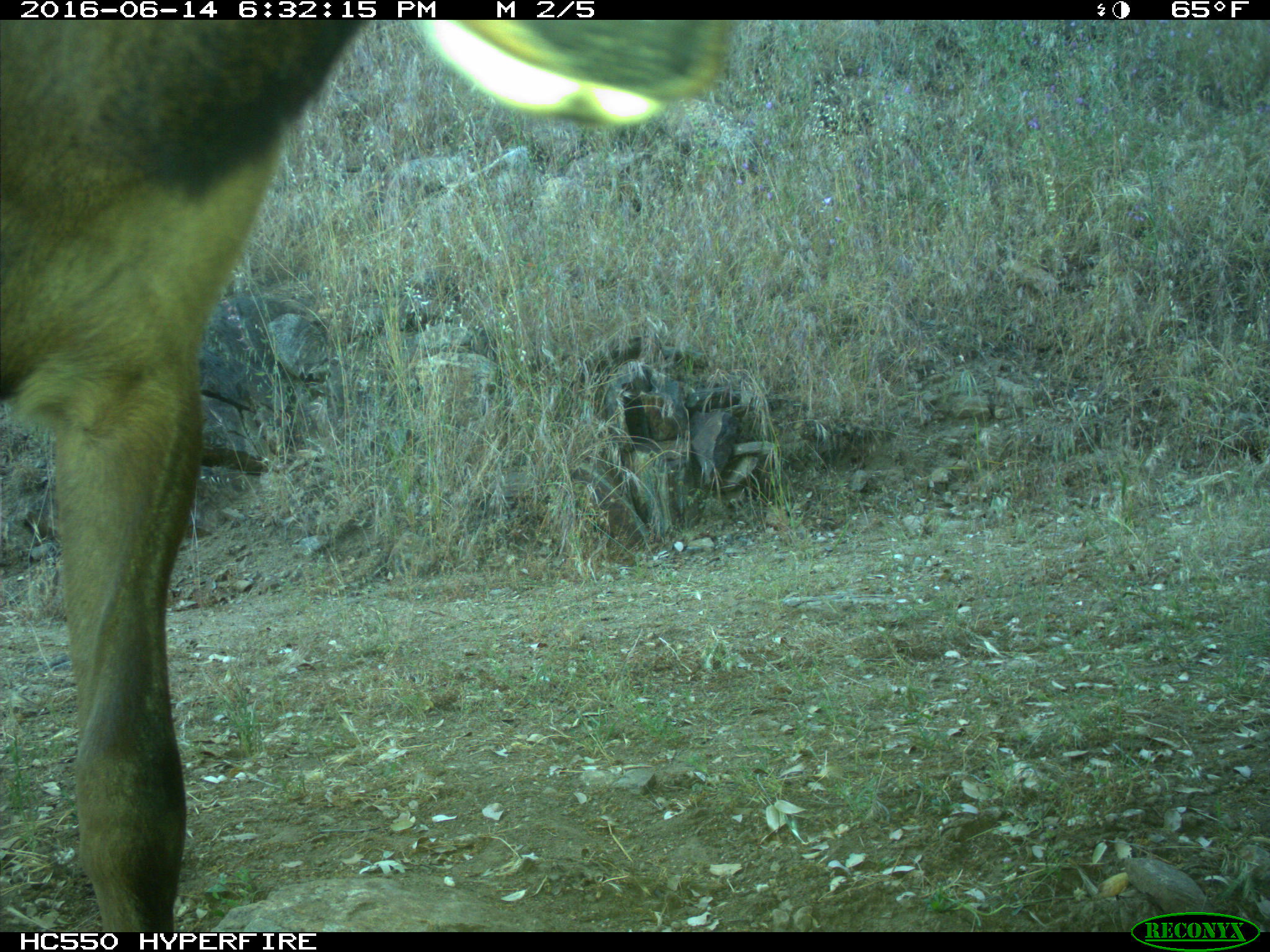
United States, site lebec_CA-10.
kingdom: Animalia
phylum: Chordata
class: Mammalia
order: Artiodactyla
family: Cervidae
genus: Cervus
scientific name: Cervus canadensis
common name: elk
Cervus canadensis (elk).